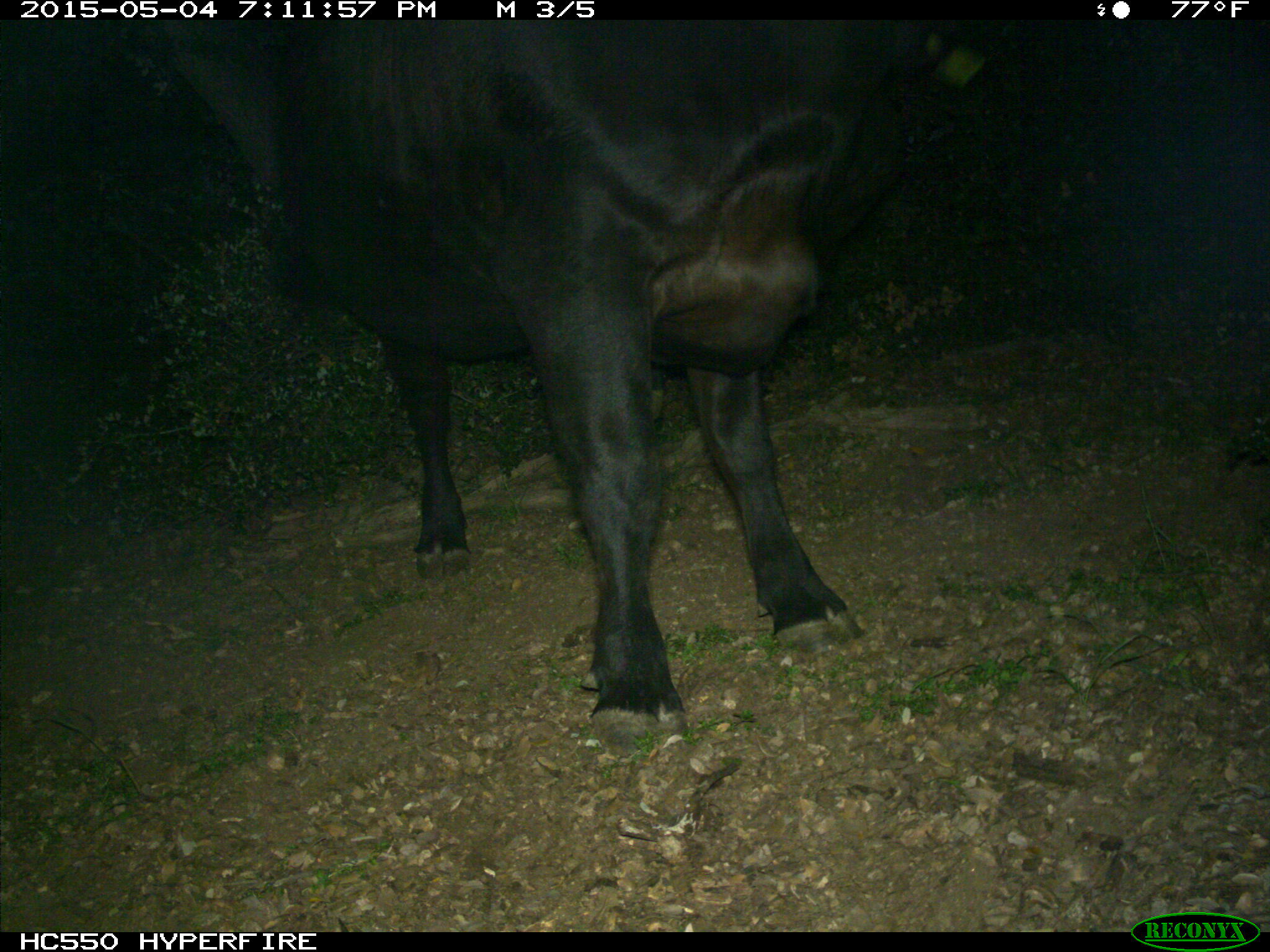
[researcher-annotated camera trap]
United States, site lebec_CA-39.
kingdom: Animalia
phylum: Chordata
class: Mammalia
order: Artiodactyla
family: Bovidae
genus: Bos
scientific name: Bos taurus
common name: domestic cow